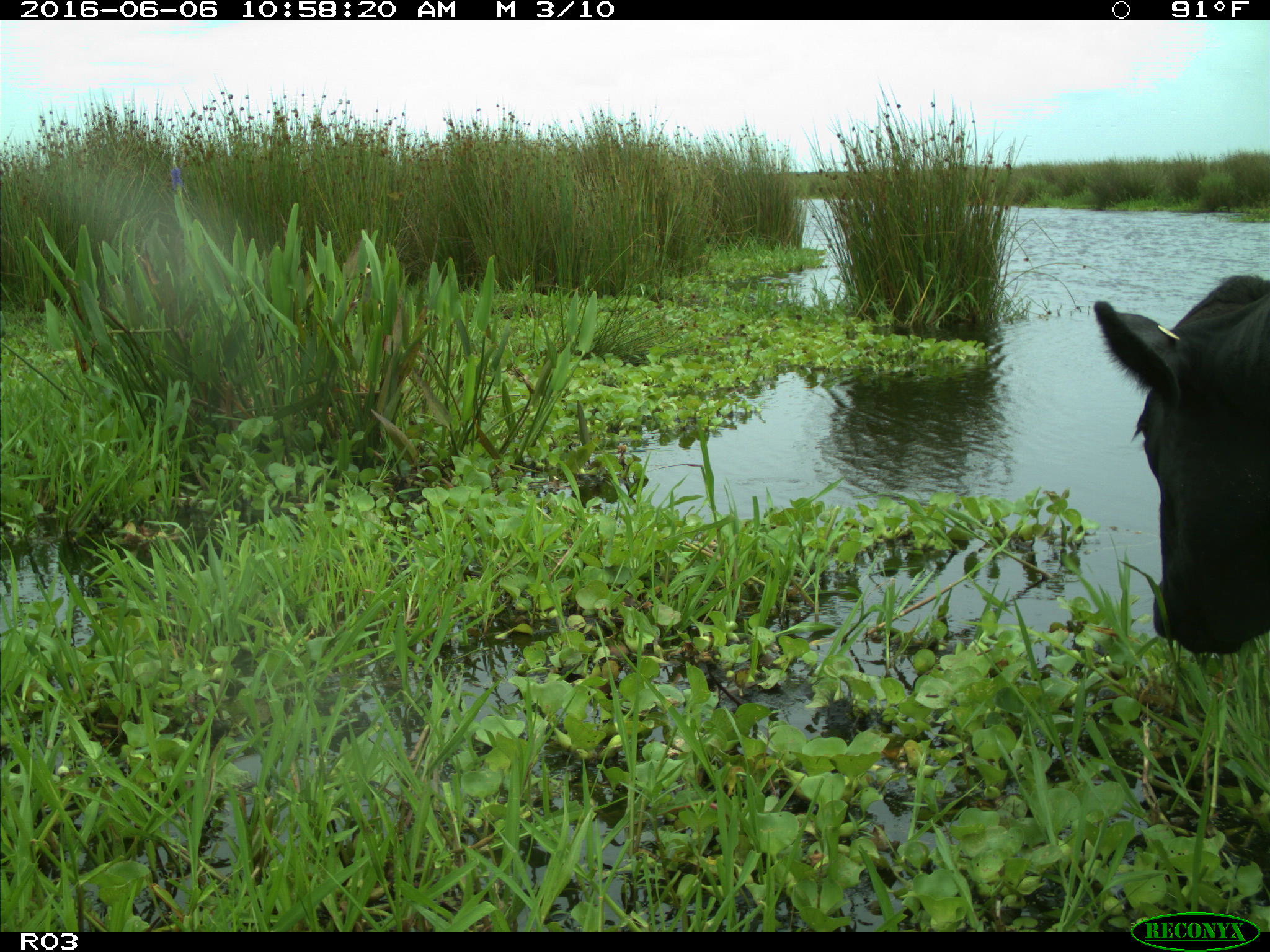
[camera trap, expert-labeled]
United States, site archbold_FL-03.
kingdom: Animalia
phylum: Chordata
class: Mammalia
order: Artiodactyla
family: Bovidae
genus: Bos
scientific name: Bos taurus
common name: domestic cow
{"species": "Bos taurus (domestic cow)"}